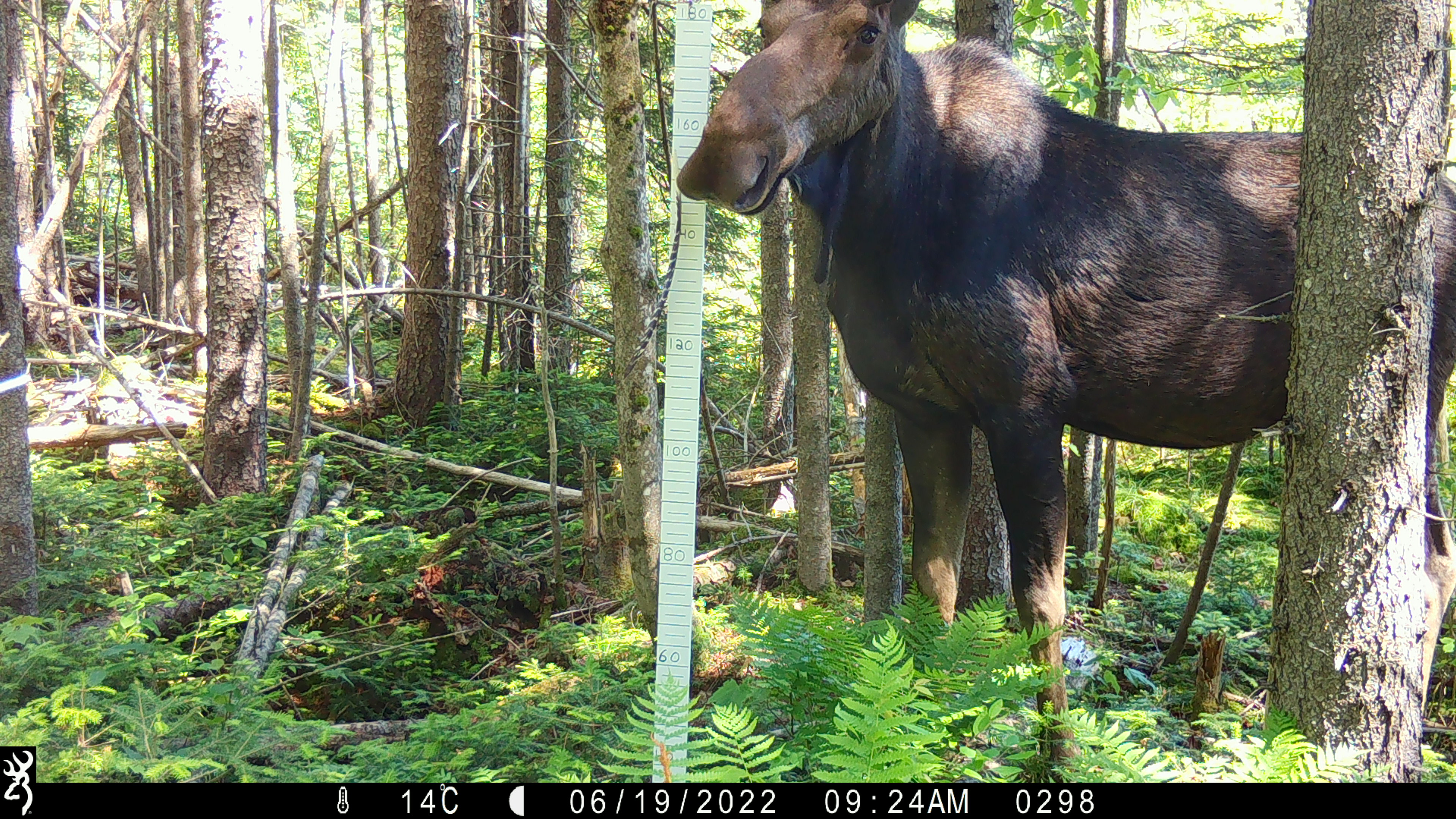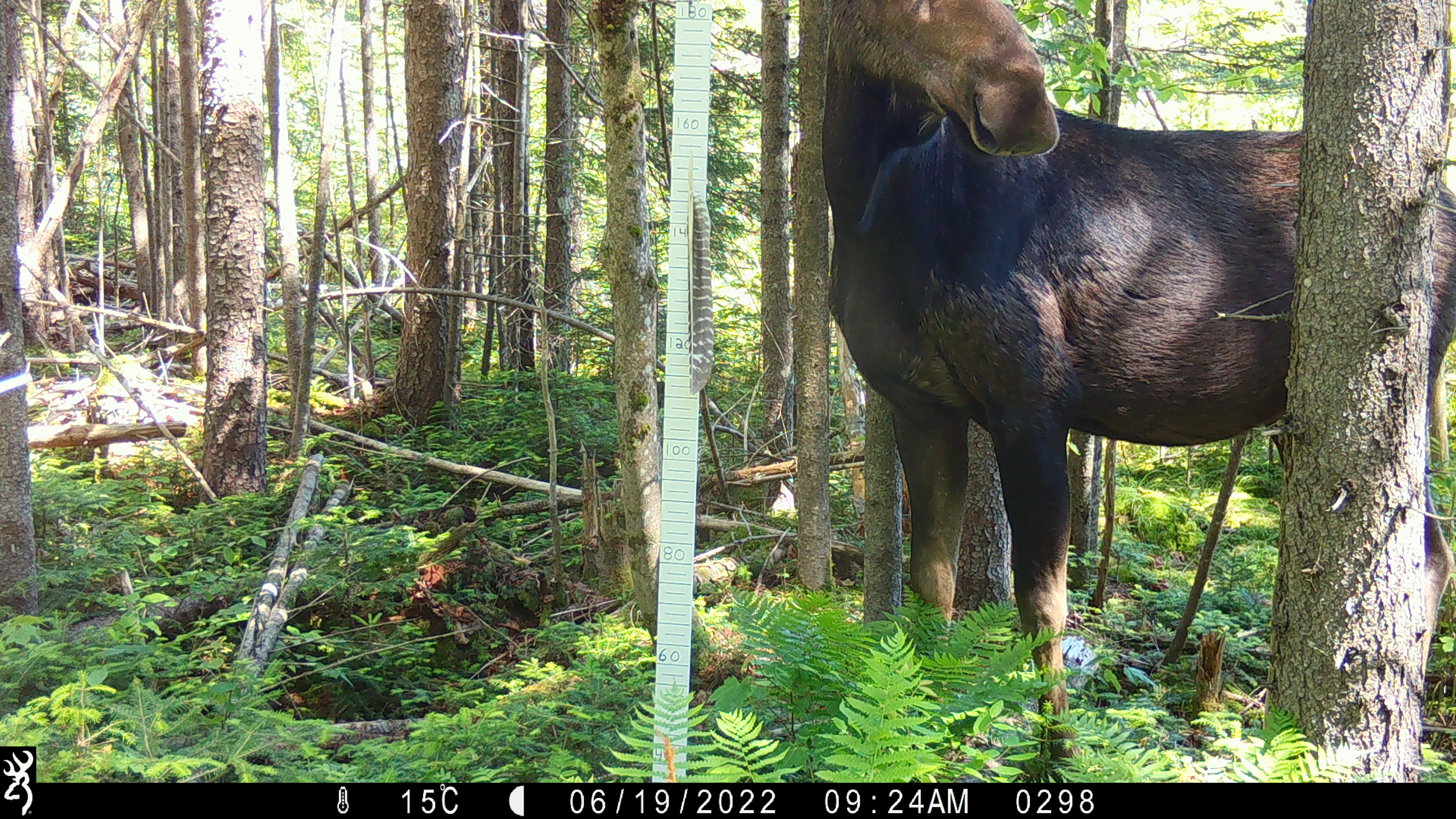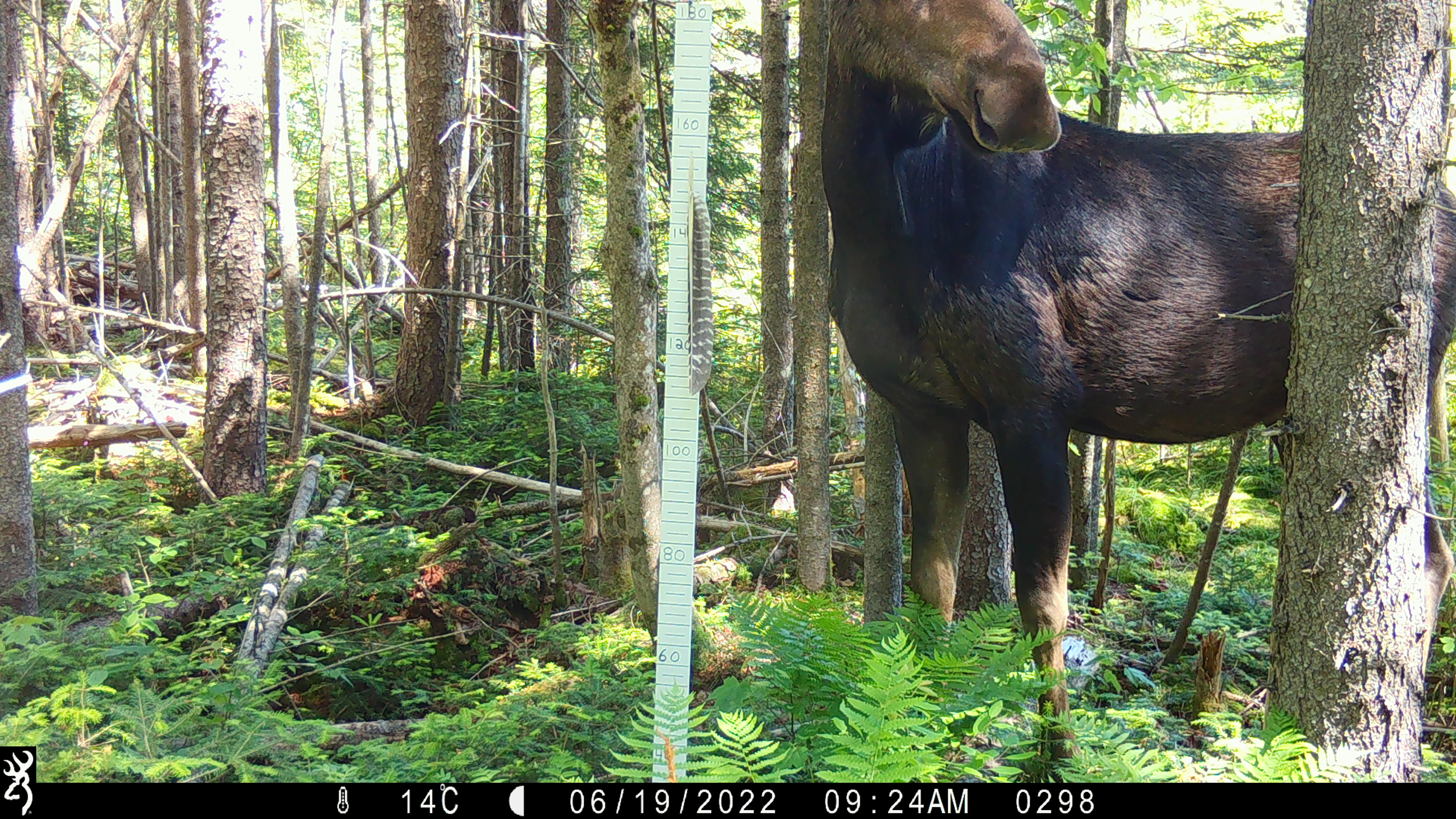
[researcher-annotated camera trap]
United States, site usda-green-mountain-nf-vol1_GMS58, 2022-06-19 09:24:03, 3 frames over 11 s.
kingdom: Animalia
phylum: Chordata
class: Mammalia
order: Artiodactyla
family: Cervidae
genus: Alces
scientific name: Alces alces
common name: moose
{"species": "moose (Alces alces)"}